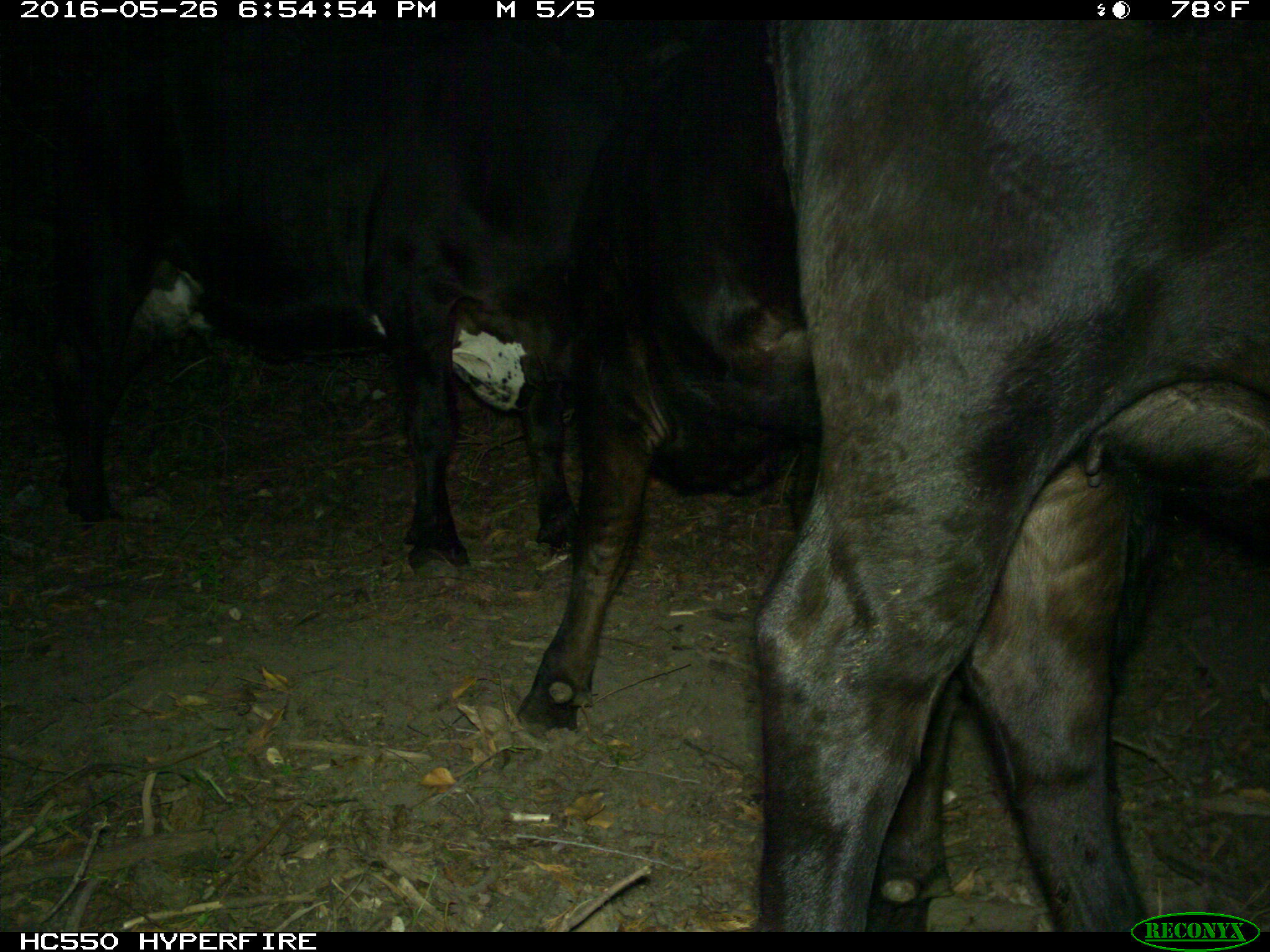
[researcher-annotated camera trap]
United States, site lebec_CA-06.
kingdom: Animalia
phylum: Chordata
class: Mammalia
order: Artiodactyla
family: Bovidae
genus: Bos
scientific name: Bos taurus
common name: domestic cow